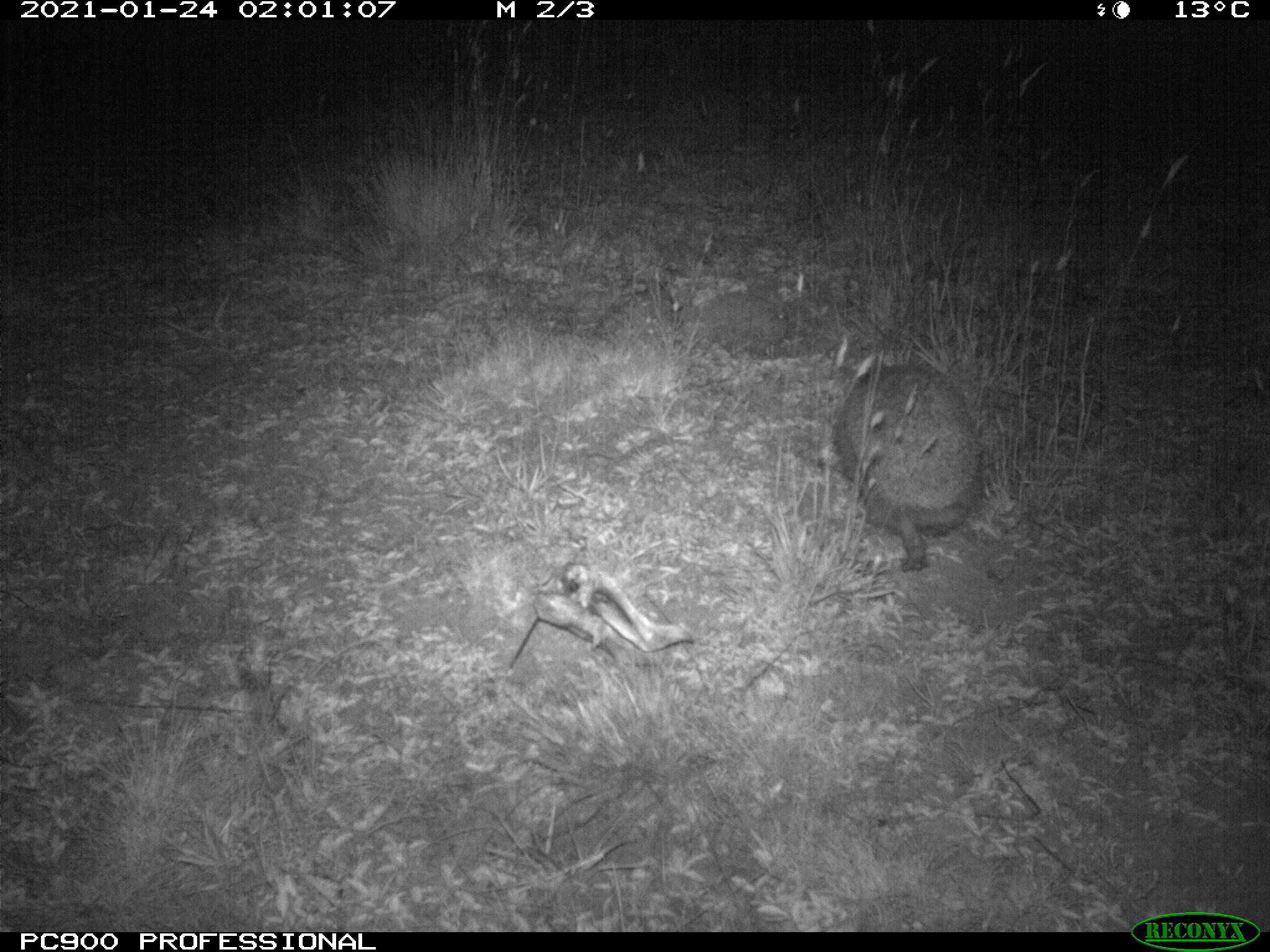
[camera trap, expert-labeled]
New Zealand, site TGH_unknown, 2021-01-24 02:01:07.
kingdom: Animalia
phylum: Chordata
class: Mammalia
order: Eulipotyphla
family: Erinaceidae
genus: Erinaceus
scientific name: Erinaceus europaeus europaeus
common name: european hedgehog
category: hedgehog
Hedgehog (european hedgehog) (Erinaceus europaeus europaeus).